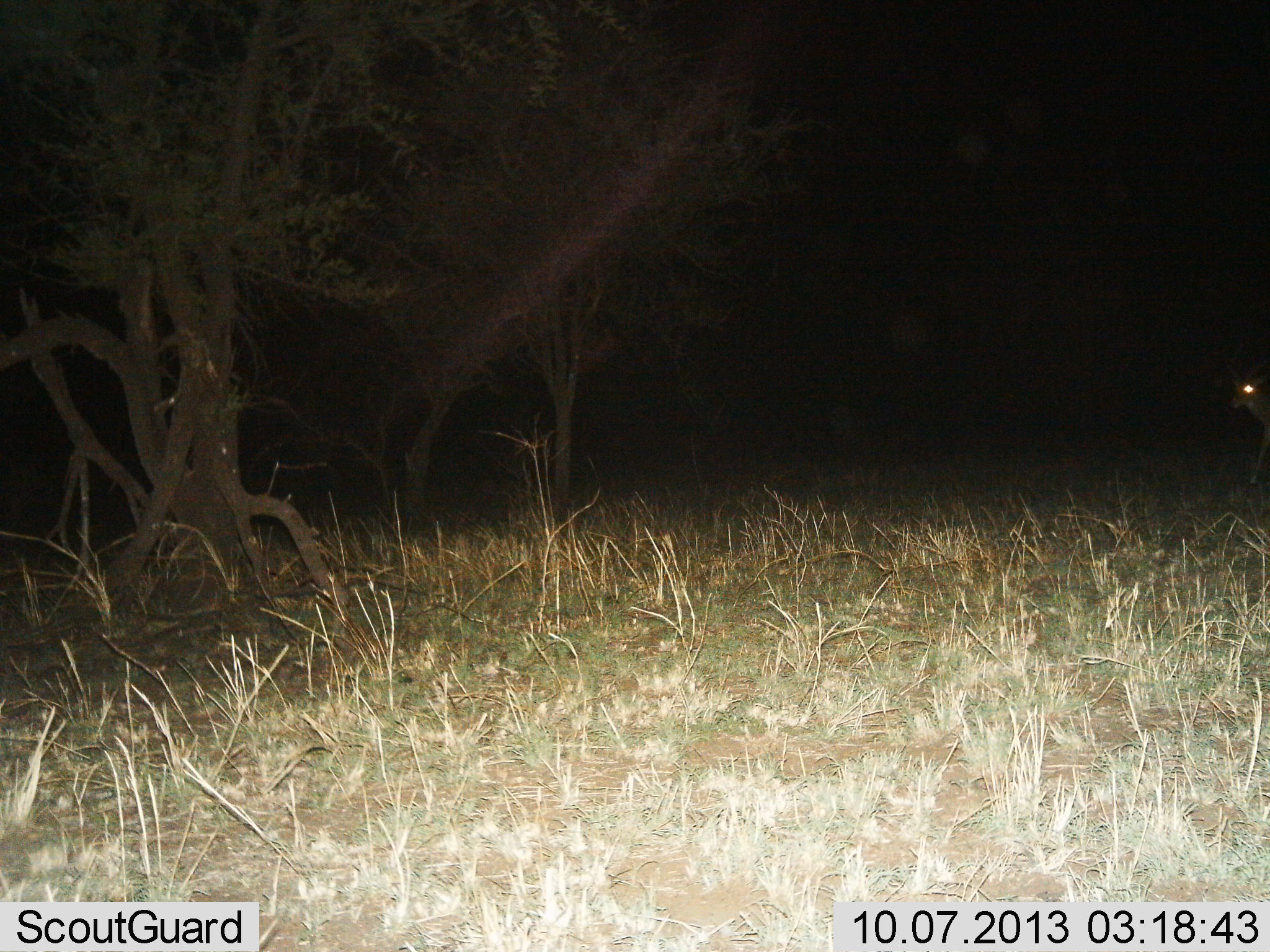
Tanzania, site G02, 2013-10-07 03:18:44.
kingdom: Animalia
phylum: Chordata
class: Mammalia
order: Artiodactyla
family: Bovidae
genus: Aepyceros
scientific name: Aepyceros melampus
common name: impala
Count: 1.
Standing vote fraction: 40%.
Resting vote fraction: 0%.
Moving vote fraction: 60%.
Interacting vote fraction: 0%.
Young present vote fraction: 0%.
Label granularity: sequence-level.